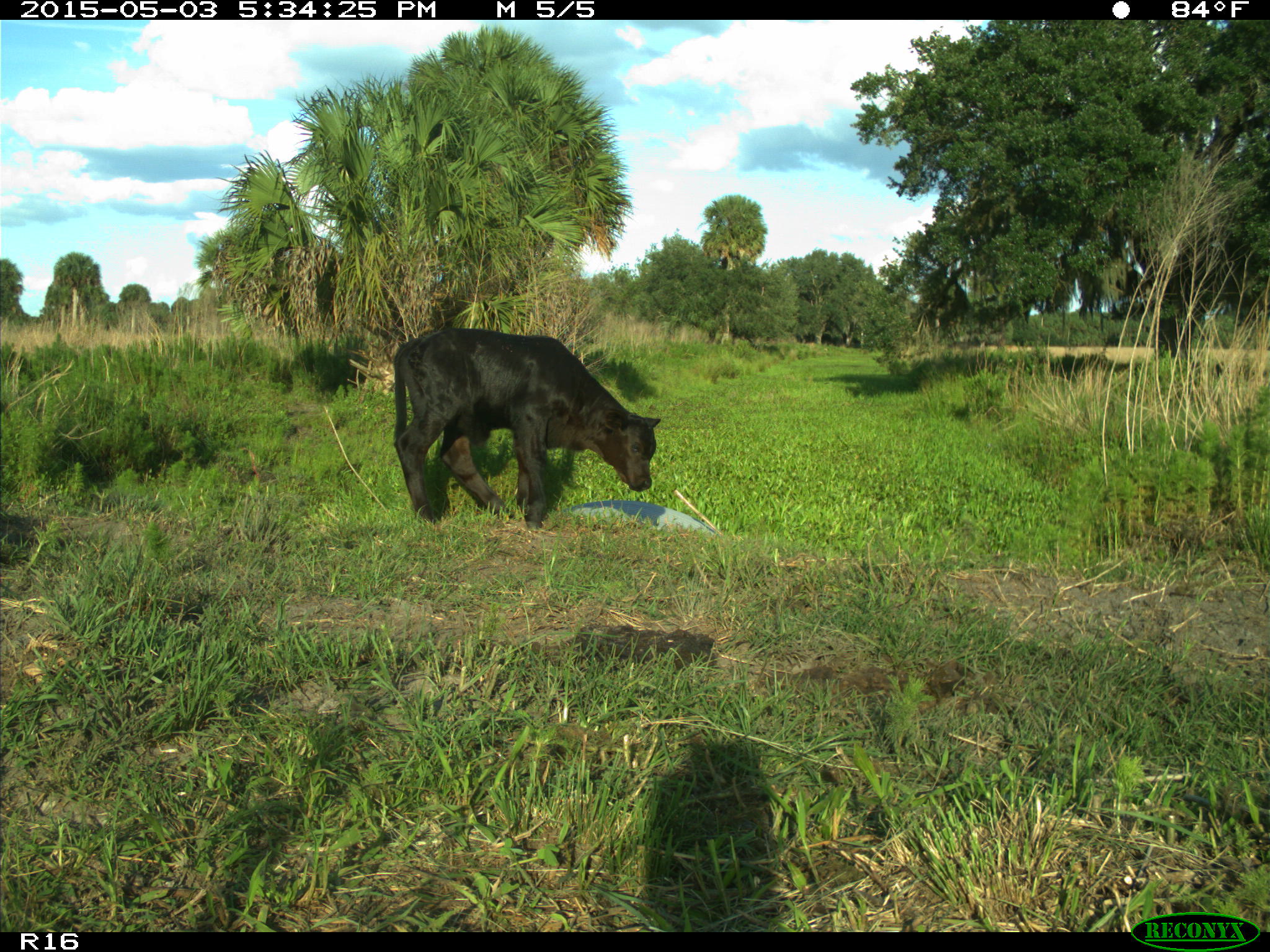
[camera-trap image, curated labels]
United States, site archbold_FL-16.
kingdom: Animalia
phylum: Chordata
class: Mammalia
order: Artiodactyla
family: Bovidae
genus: Bos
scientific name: Bos taurus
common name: domestic cow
Bos taurus (domestic cow).